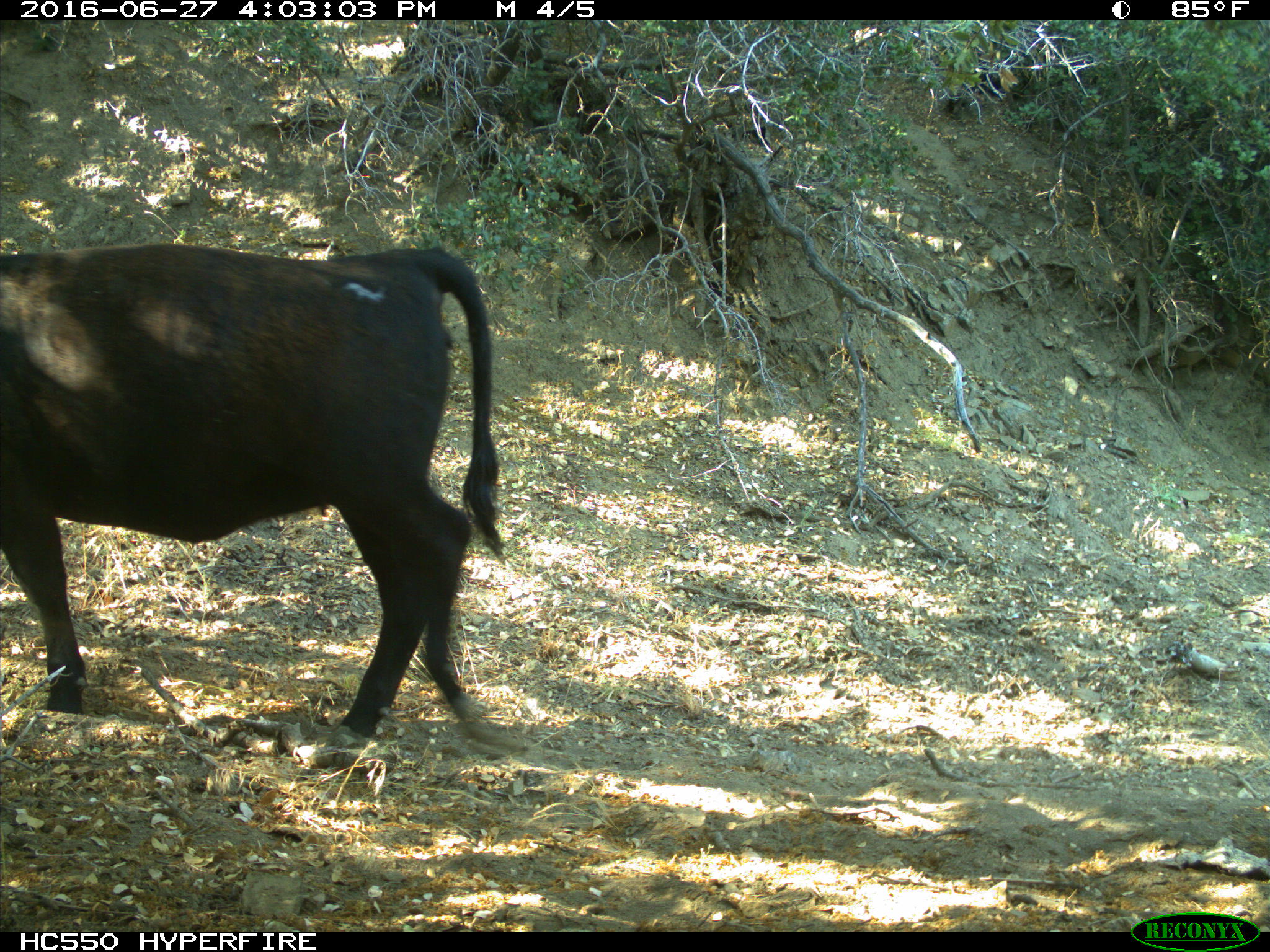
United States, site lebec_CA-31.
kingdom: Animalia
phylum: Chordata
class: Mammalia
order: Artiodactyla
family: Bovidae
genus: Bos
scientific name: Bos taurus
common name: domestic cow